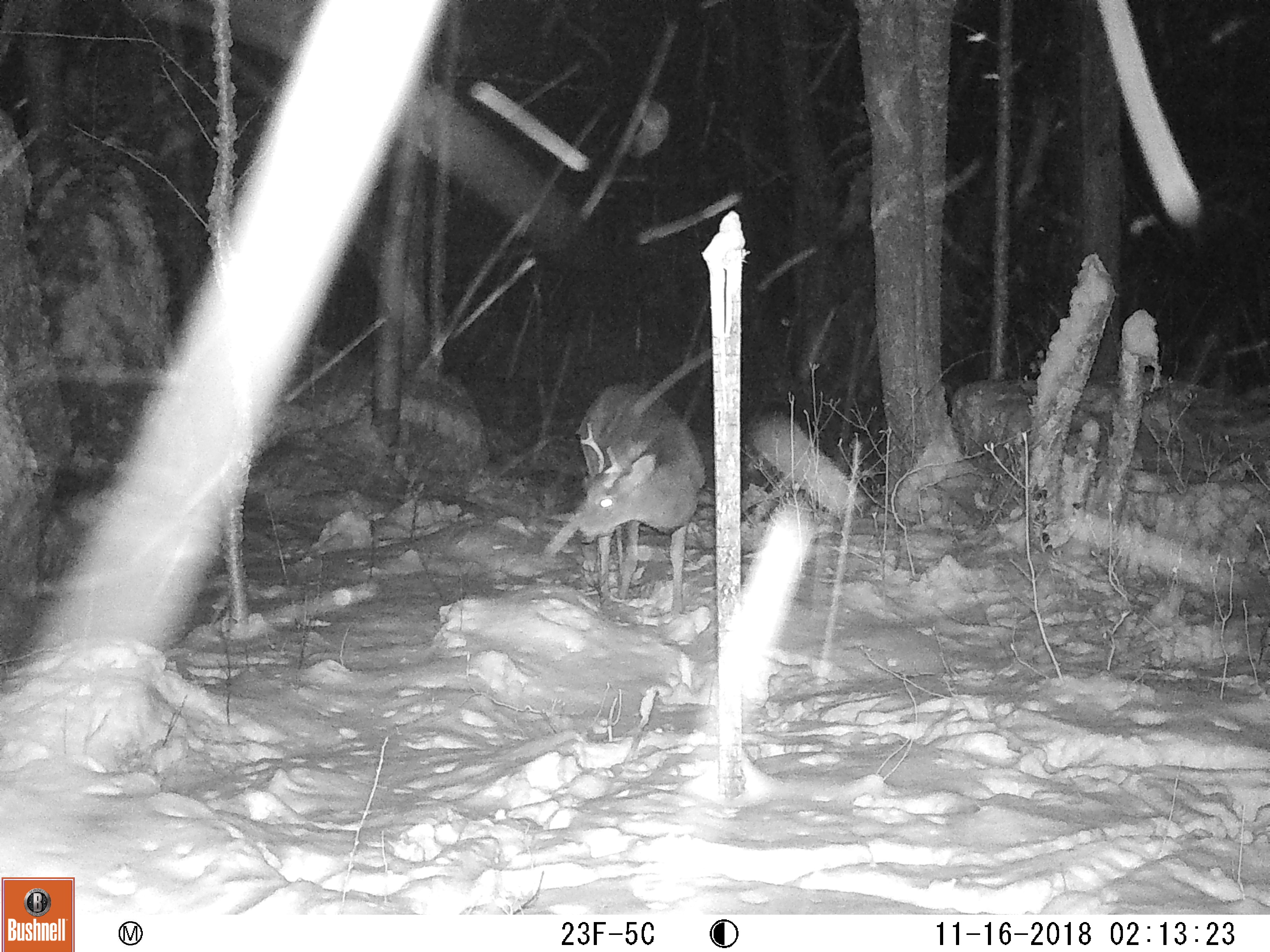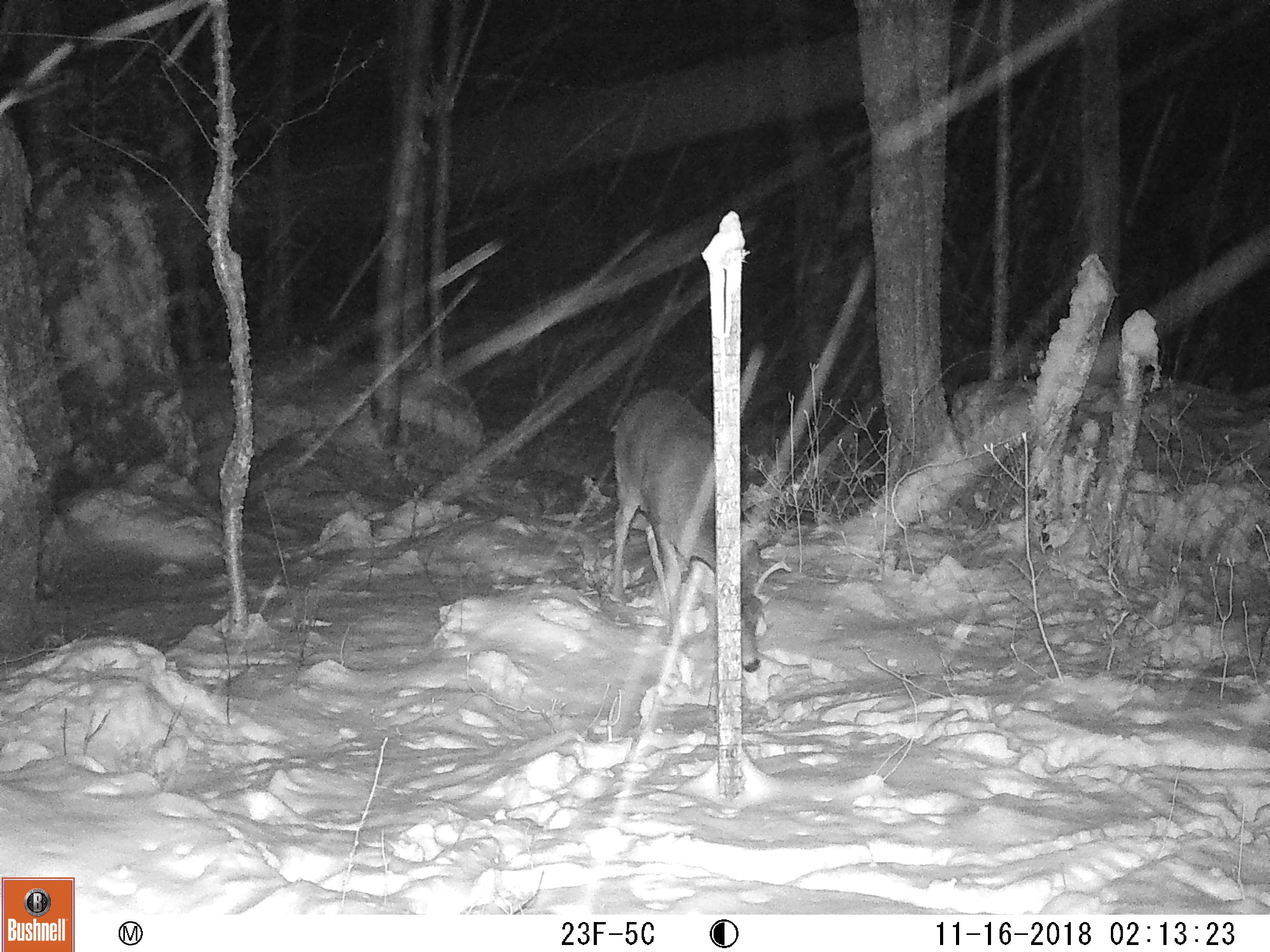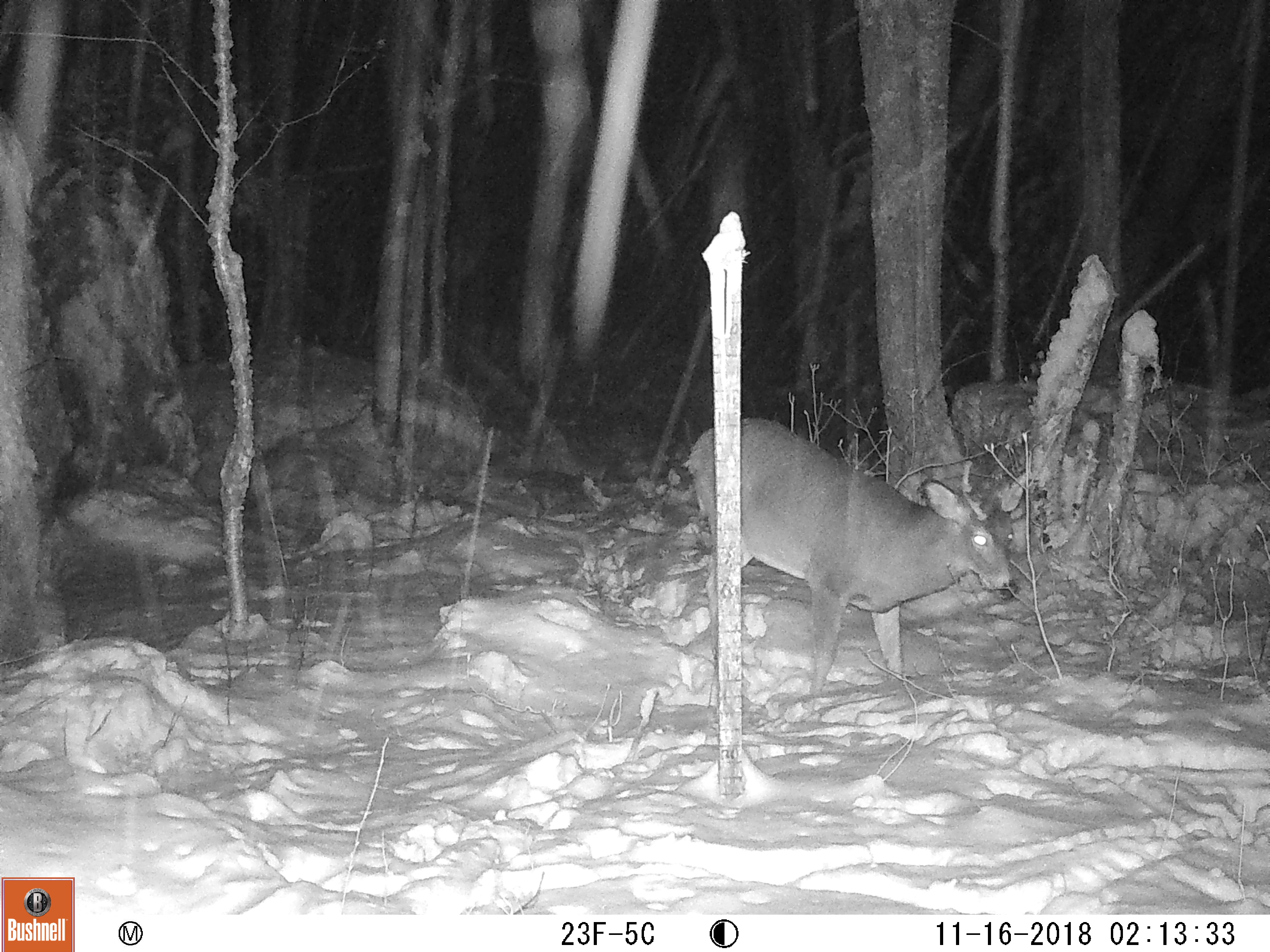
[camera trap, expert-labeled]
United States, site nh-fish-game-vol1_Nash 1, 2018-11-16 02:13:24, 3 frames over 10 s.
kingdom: Animalia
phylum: Chordata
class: Mammalia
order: Artiodactyla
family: Cervidae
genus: Odocoileus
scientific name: Odocoileus virginianus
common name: white-tailed deer